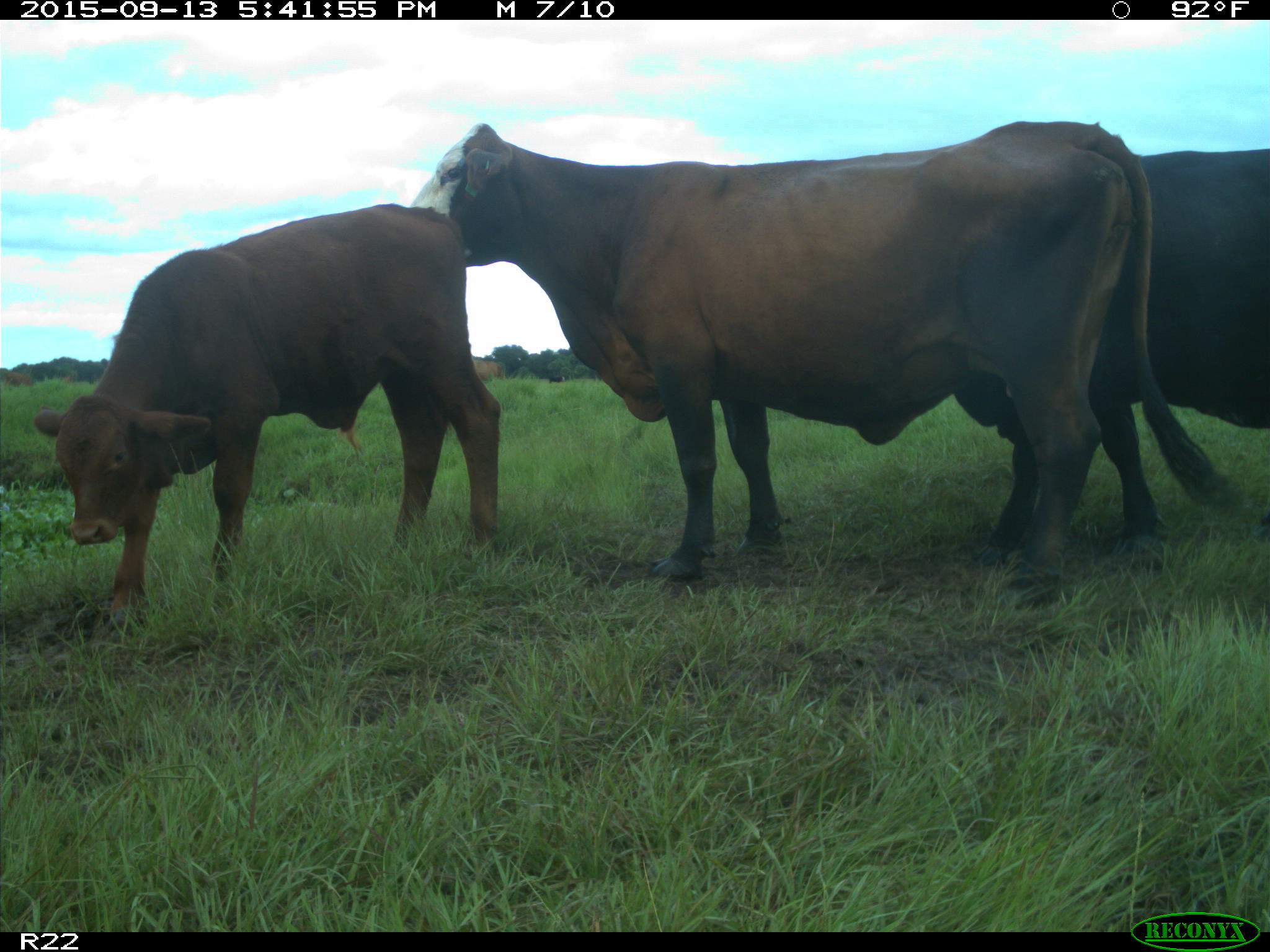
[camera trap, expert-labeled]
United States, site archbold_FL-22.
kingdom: Animalia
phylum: Chordata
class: Mammalia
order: Artiodactyla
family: Bovidae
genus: Bos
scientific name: Bos taurus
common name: domestic cow